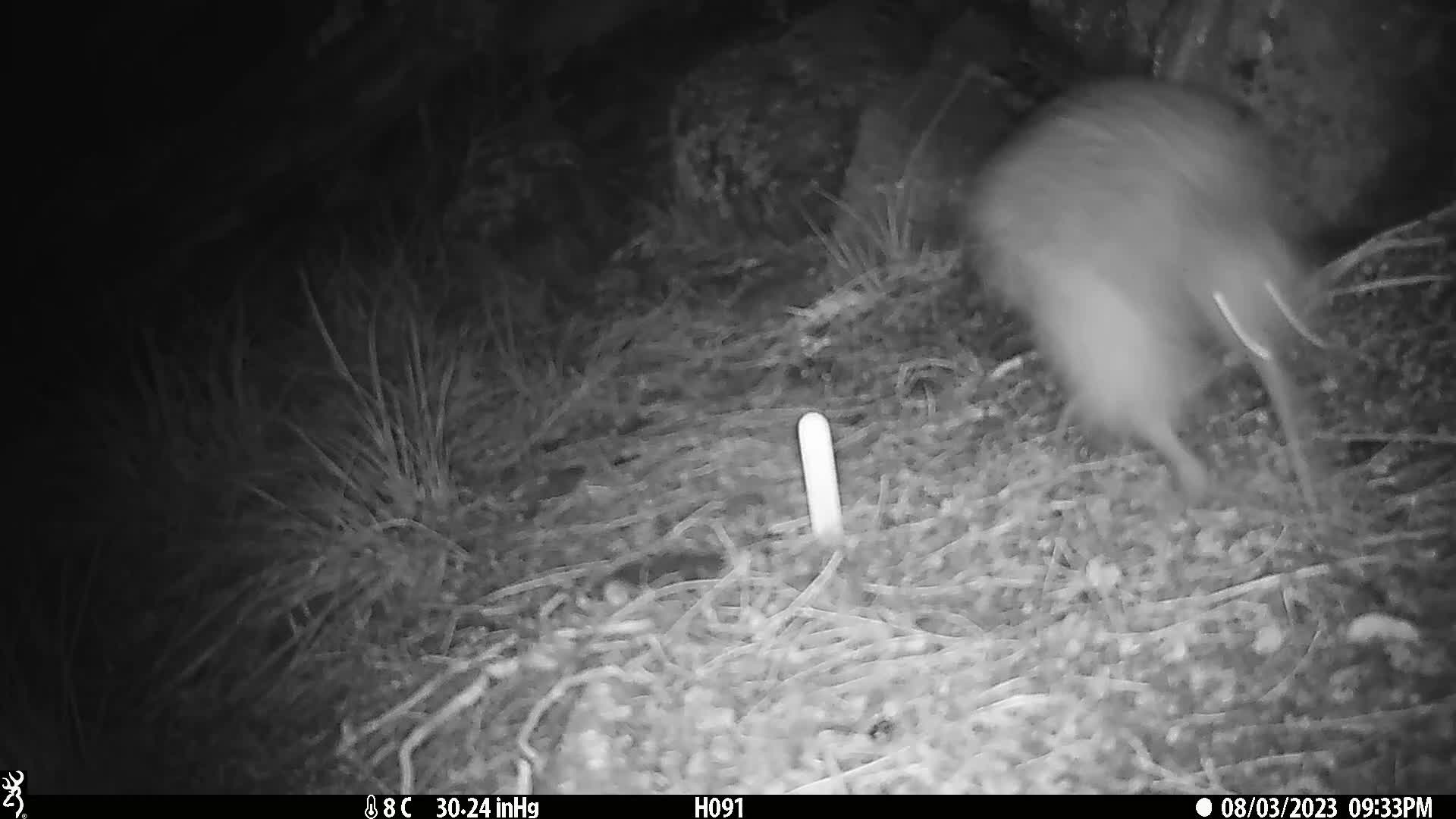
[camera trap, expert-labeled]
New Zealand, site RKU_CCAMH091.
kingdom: Animalia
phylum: Chordata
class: Aves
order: Apterygiformes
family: Apterygidae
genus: Apteryx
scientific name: Apteryx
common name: kiwi